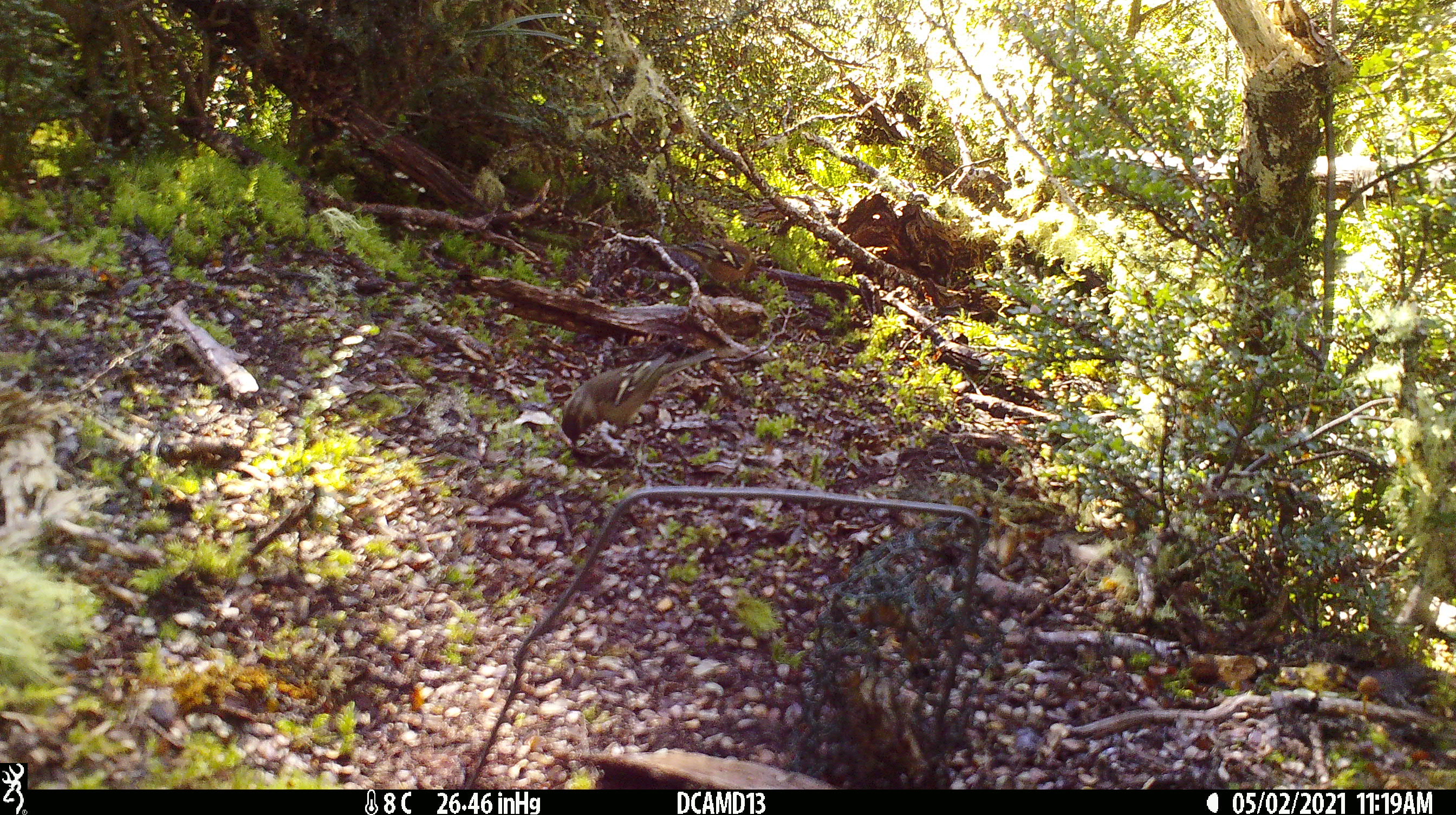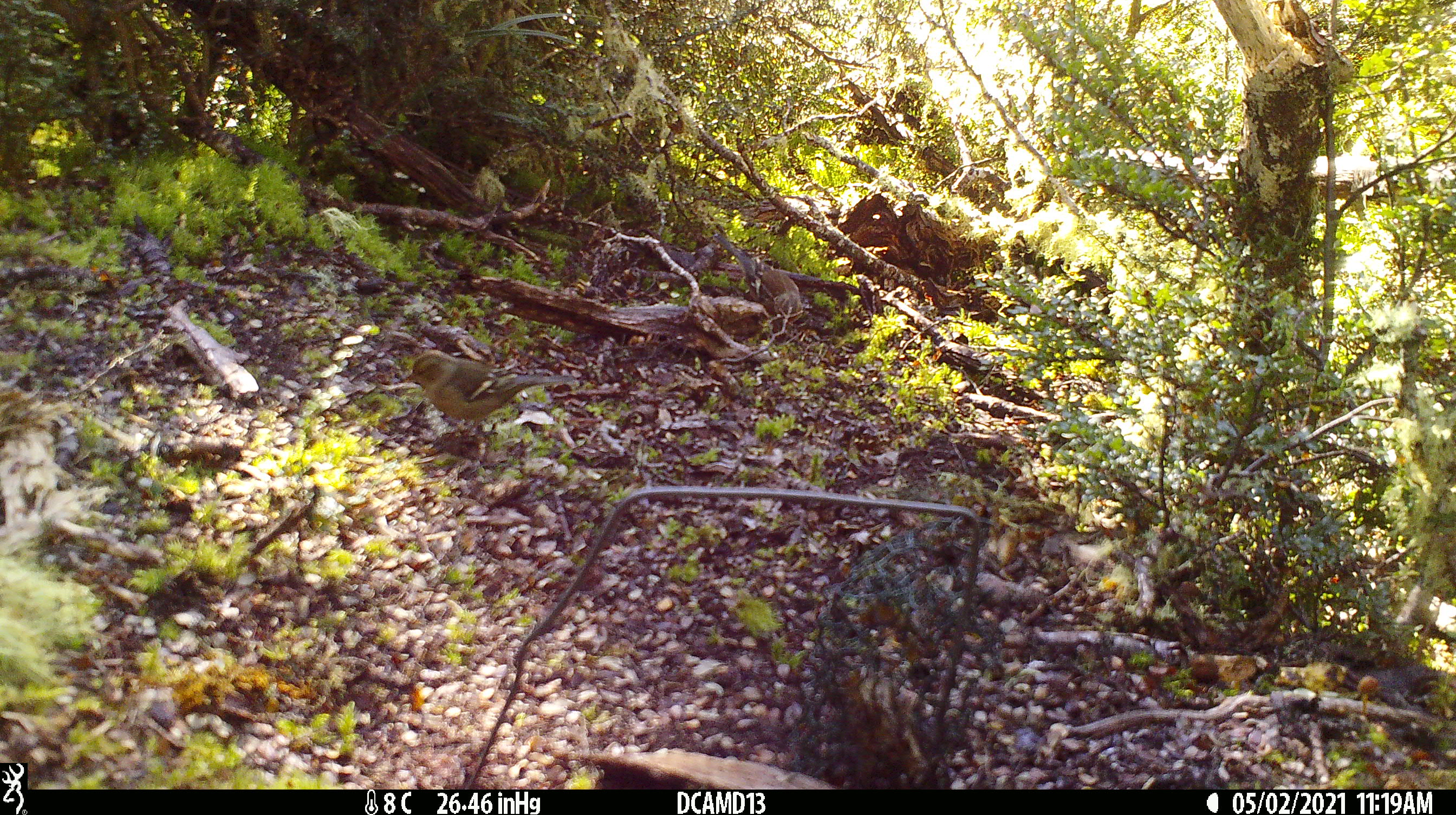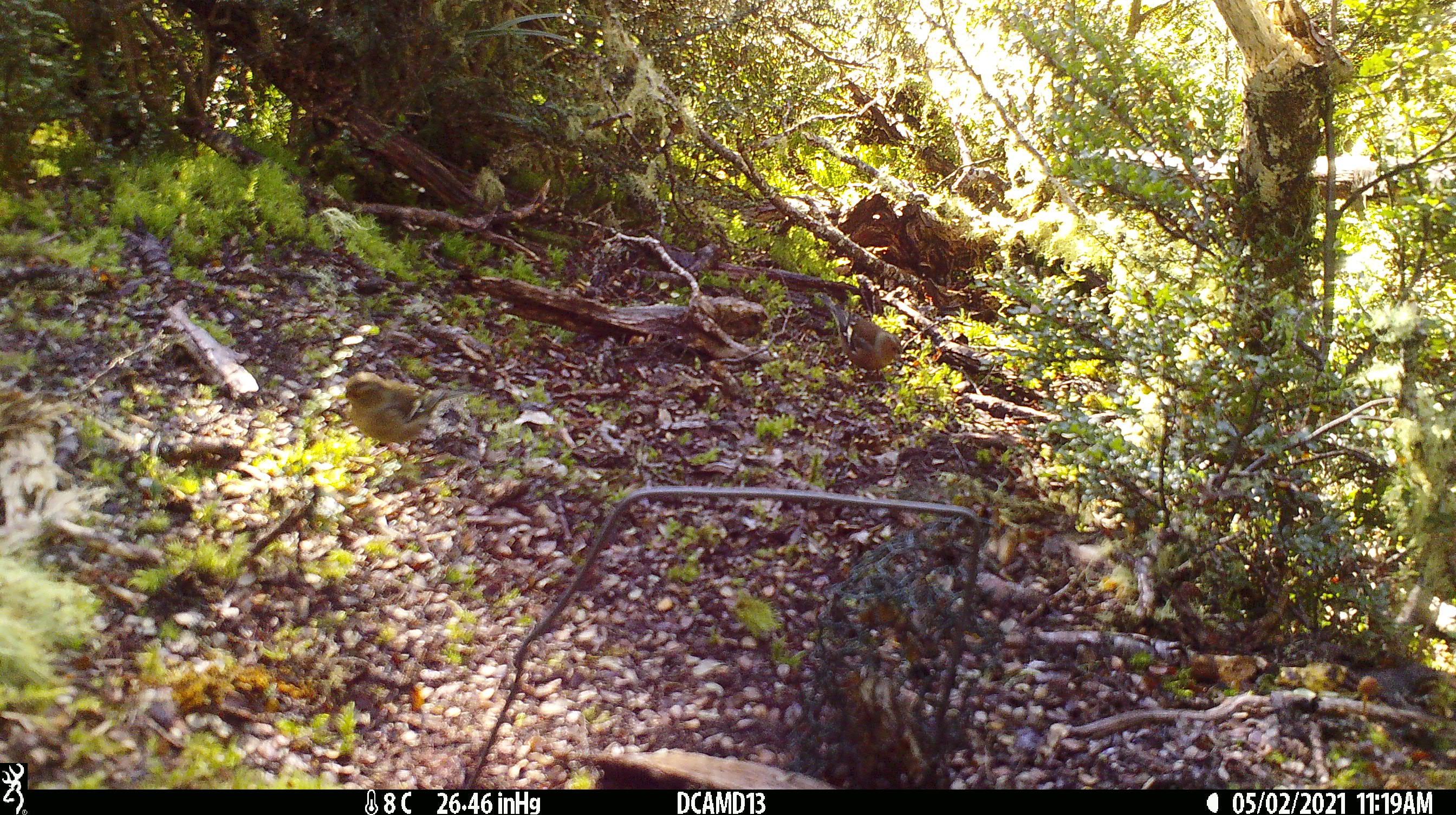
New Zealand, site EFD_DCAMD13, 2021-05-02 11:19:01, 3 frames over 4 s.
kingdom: Animalia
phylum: Chordata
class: Aves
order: Passeriformes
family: Fringillidae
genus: Fringilla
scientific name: Fringilla coelebs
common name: common chaffinch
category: chaffinch